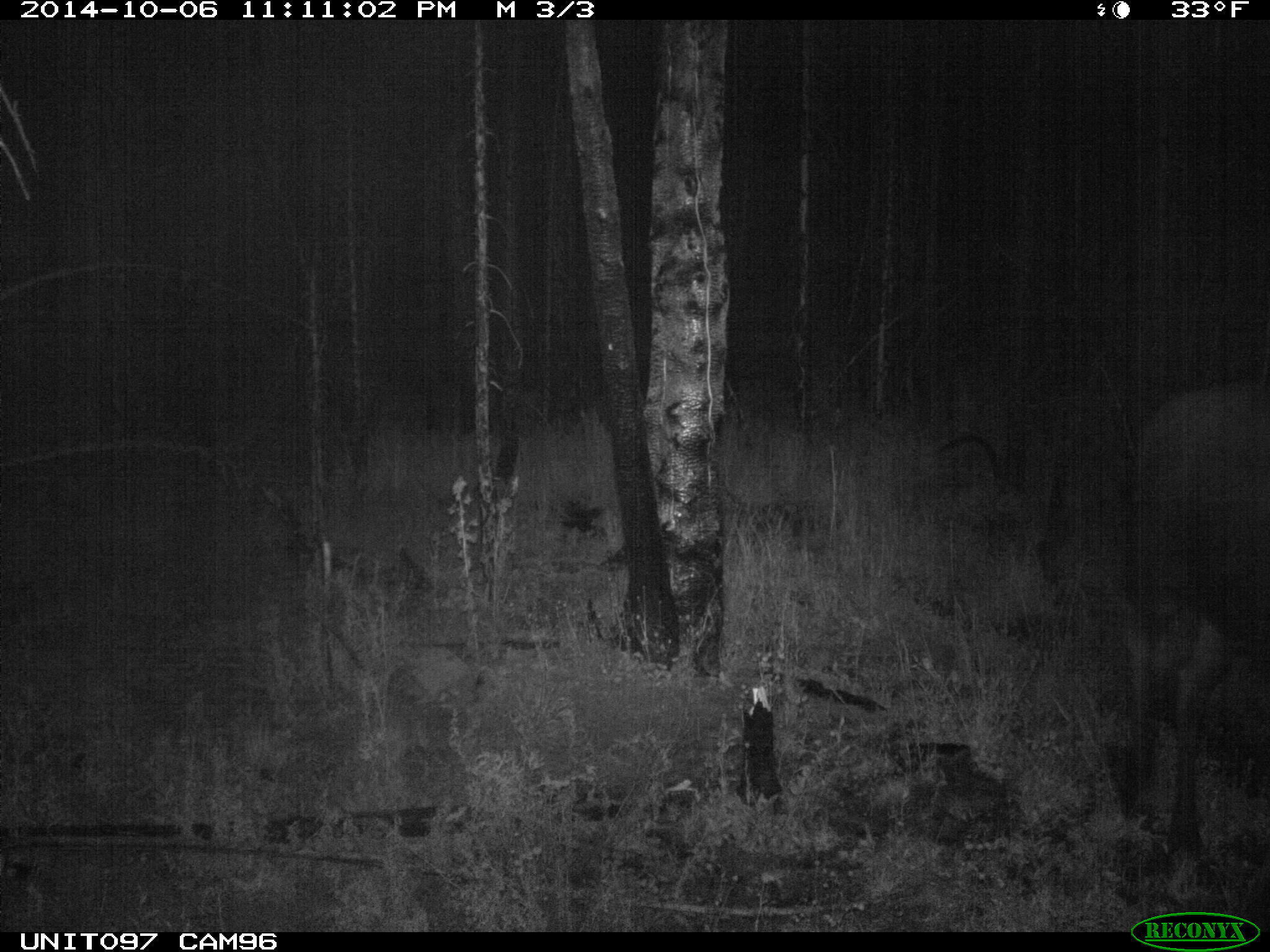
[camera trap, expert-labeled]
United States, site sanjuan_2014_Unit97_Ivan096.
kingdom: Animalia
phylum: Chordata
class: Mammalia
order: Artiodactyla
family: Cervidae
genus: Alces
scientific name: Alces alces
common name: moose